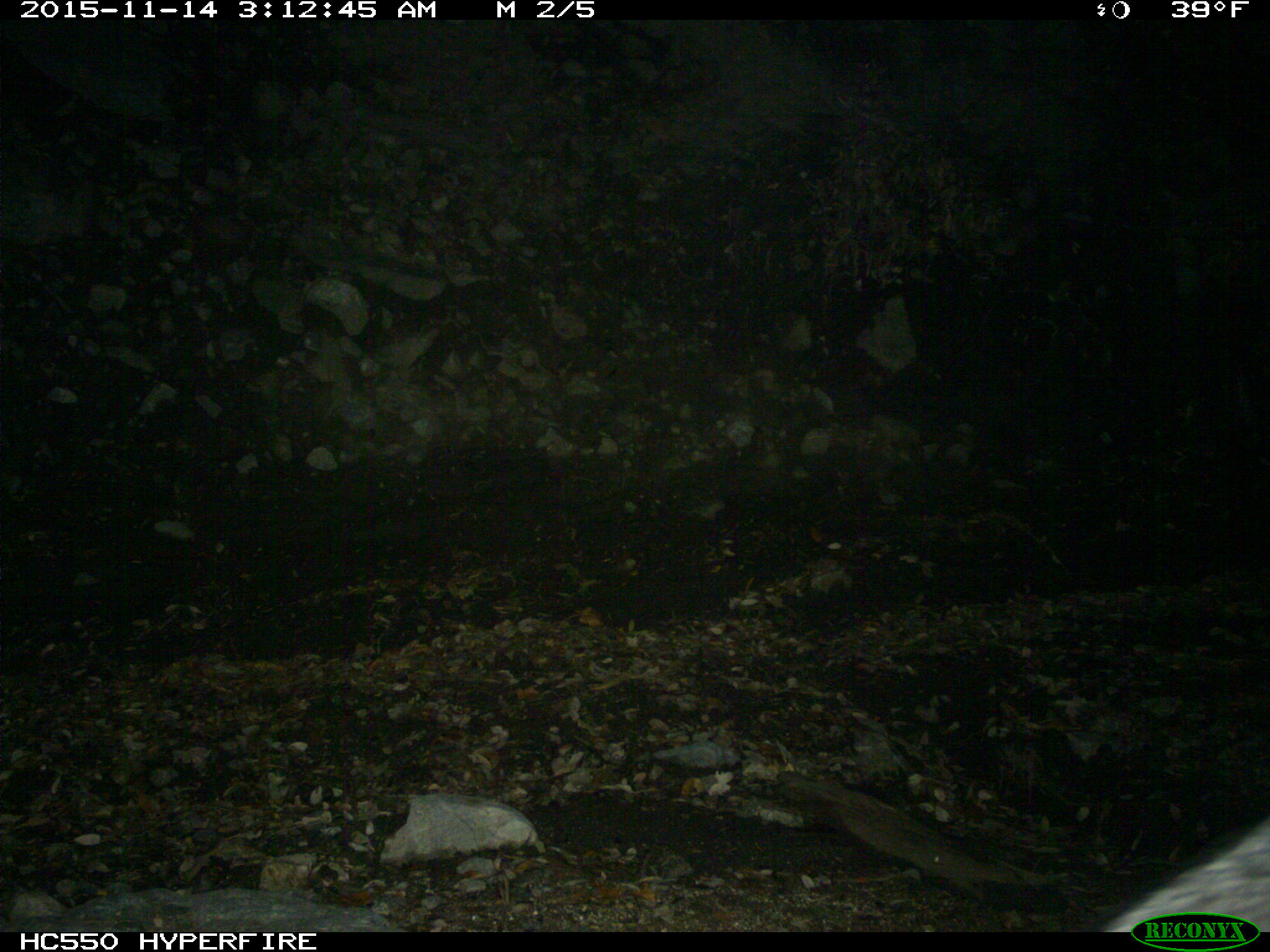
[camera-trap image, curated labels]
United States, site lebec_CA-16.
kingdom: Animalia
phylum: Chordata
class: Mammalia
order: Carnivora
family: Canidae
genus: Urocyon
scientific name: Urocyon cinereoargenteus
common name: gray fox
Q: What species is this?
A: Urocyon cinereoargenteus (gray fox).